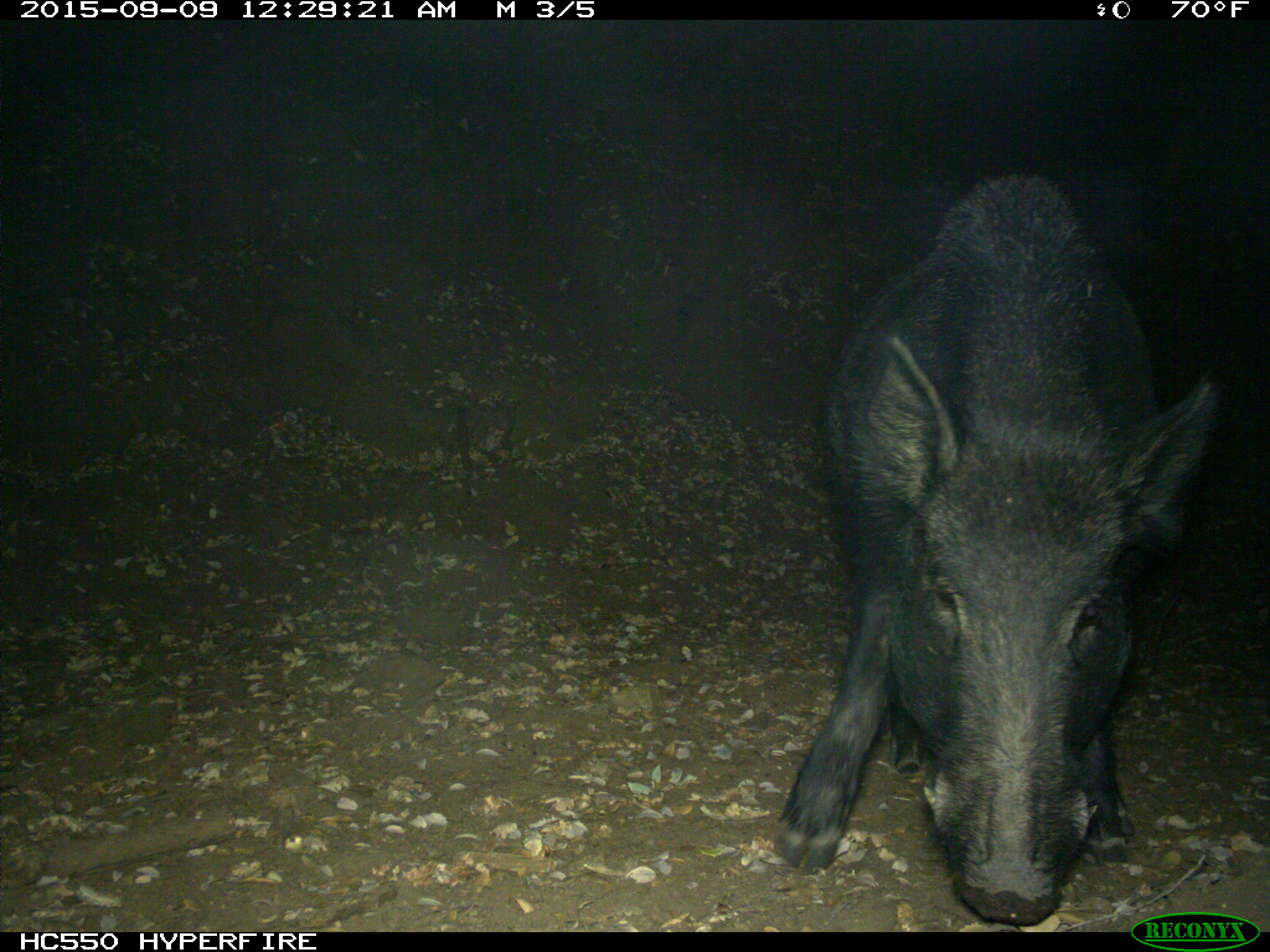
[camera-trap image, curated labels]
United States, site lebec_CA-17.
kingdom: Animalia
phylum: Chordata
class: Mammalia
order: Artiodactyla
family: Suidae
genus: Sus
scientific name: Sus scrofa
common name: wild boar